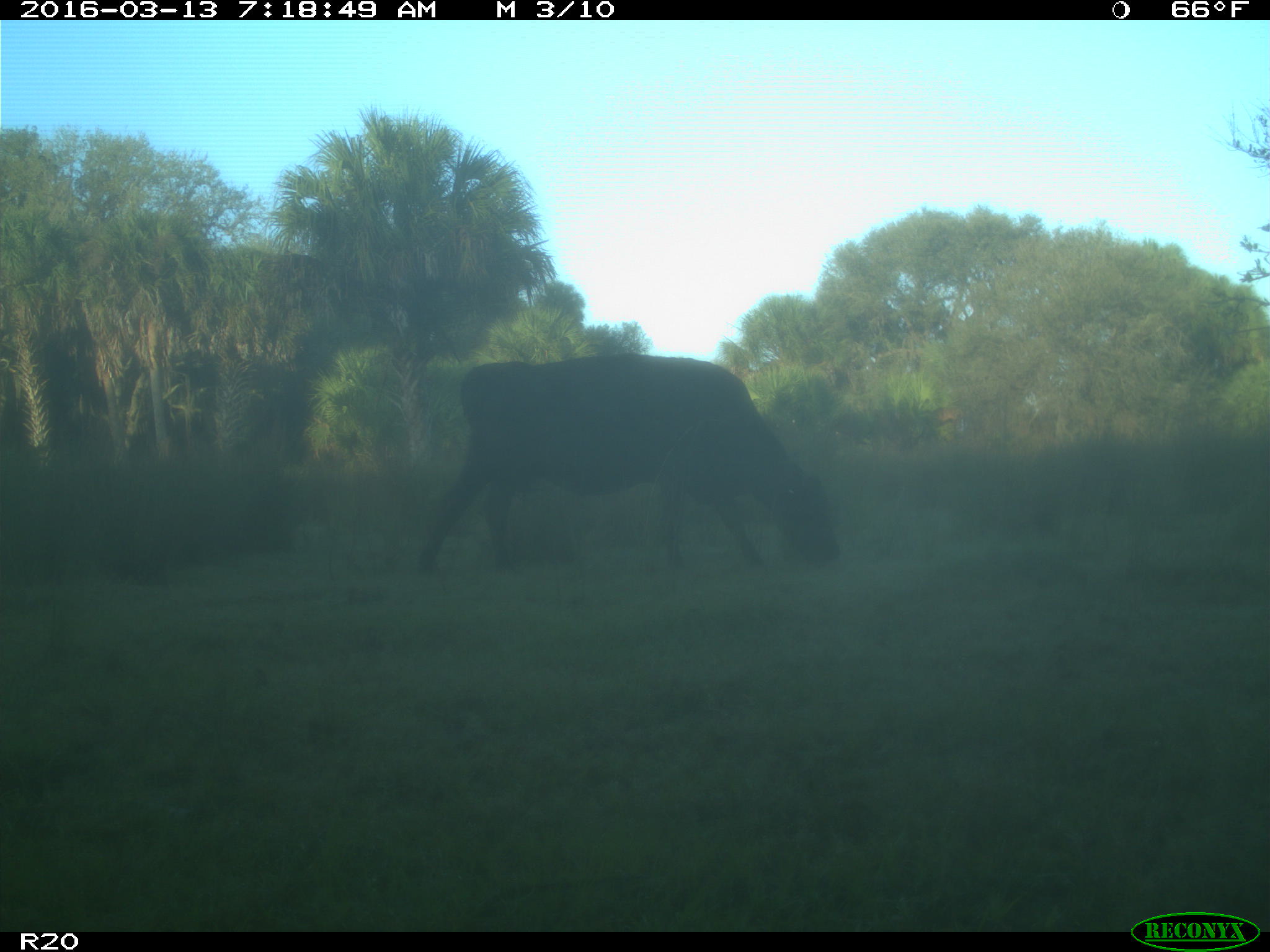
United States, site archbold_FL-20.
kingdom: Animalia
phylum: Chordata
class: Mammalia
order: Artiodactyla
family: Bovidae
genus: Bos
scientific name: Bos taurus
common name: domestic cow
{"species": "Bos taurus (domestic cow)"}